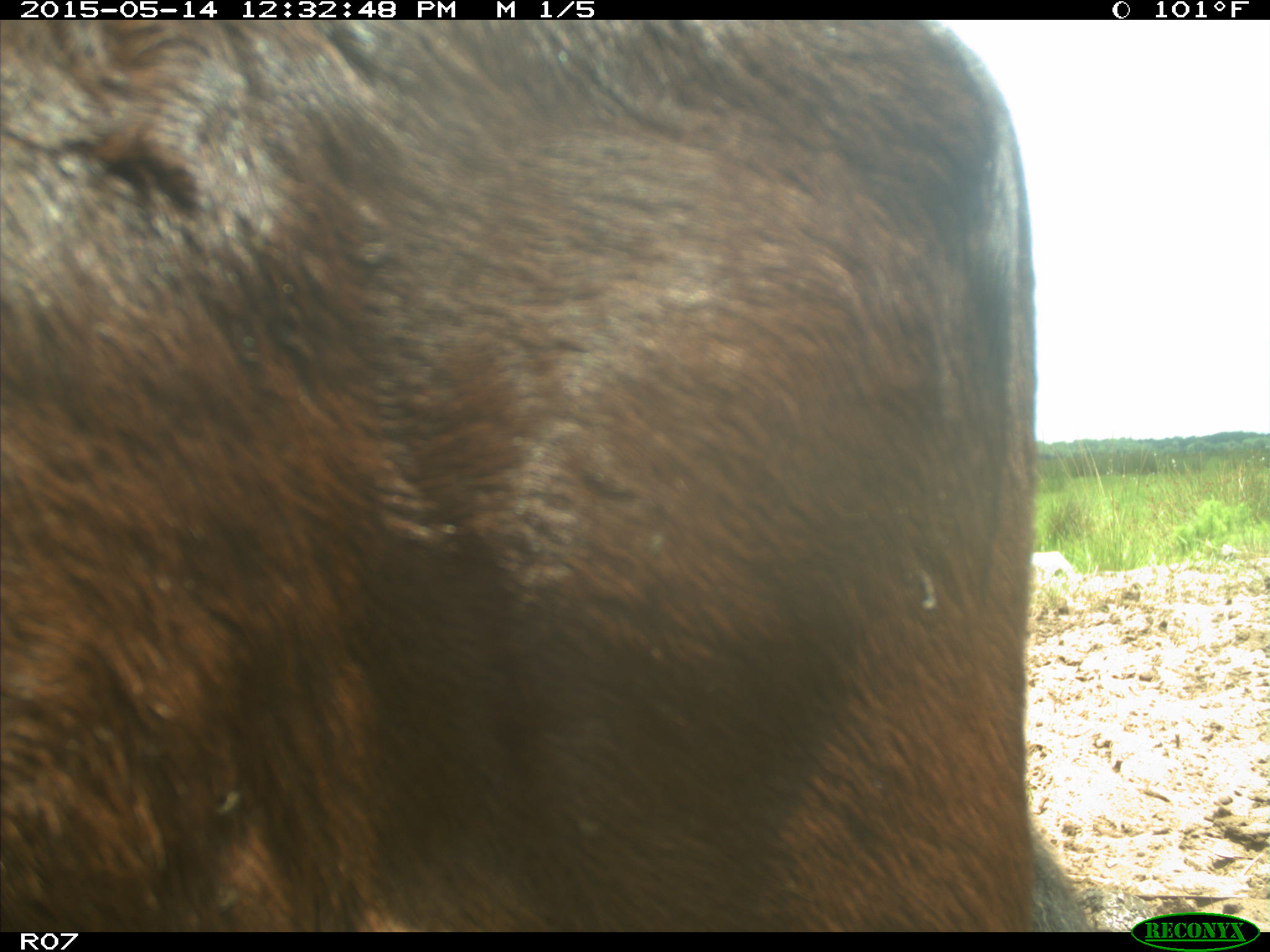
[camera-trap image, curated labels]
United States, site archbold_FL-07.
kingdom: Animalia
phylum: Chordata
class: Mammalia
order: Artiodactyla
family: Bovidae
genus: Bos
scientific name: Bos taurus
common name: domestic cow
Bos taurus (domestic cow).